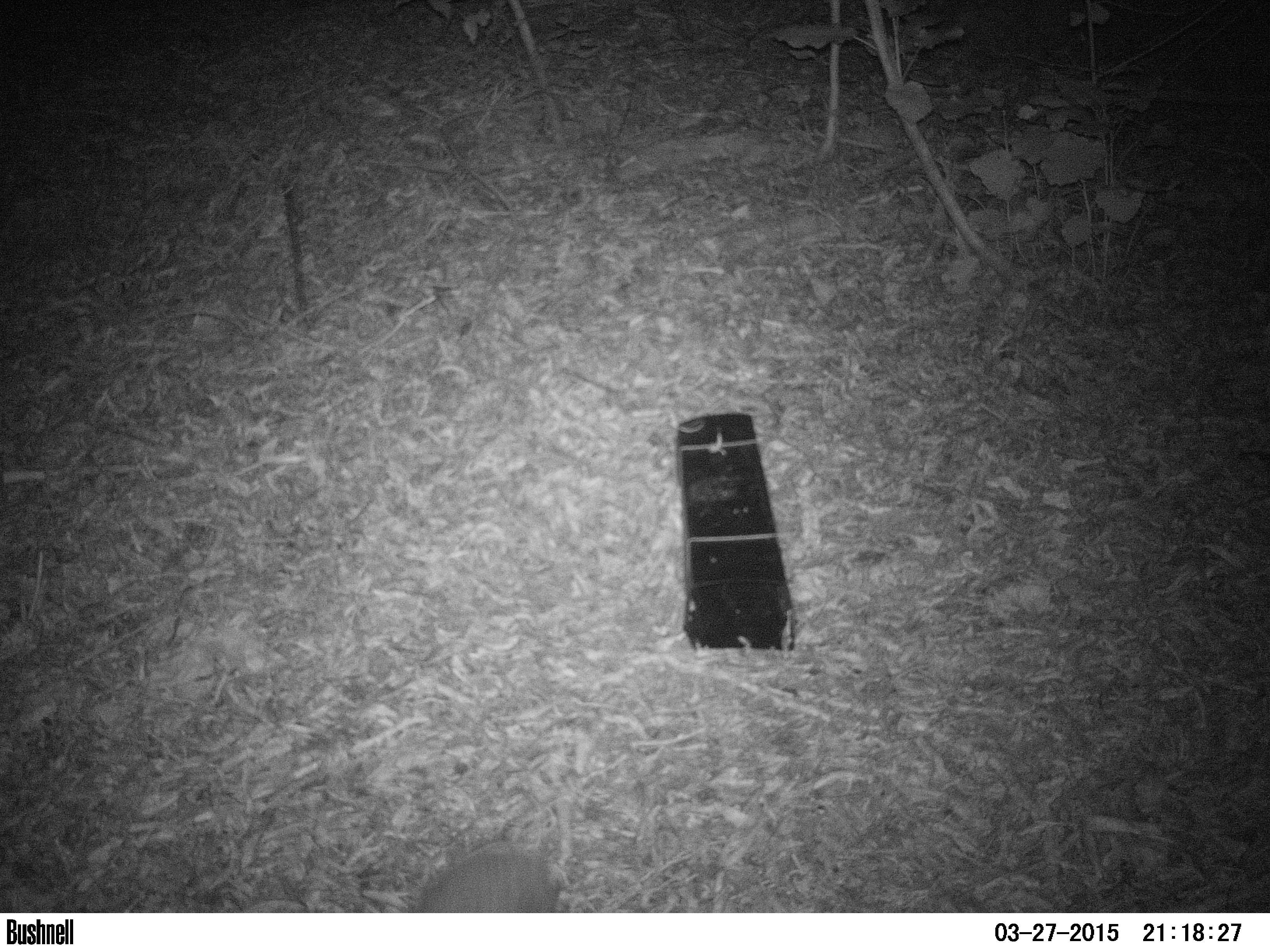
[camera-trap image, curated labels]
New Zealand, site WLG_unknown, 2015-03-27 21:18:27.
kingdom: Animalia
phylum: Chordata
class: Mammalia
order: Eulipotyphla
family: Erinaceidae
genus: Erinaceus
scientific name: Erinaceus europaeus europaeus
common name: european hedgehog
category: hedgehog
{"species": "hedgehog (european hedgehog) (Erinaceus europaeus europaeus)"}